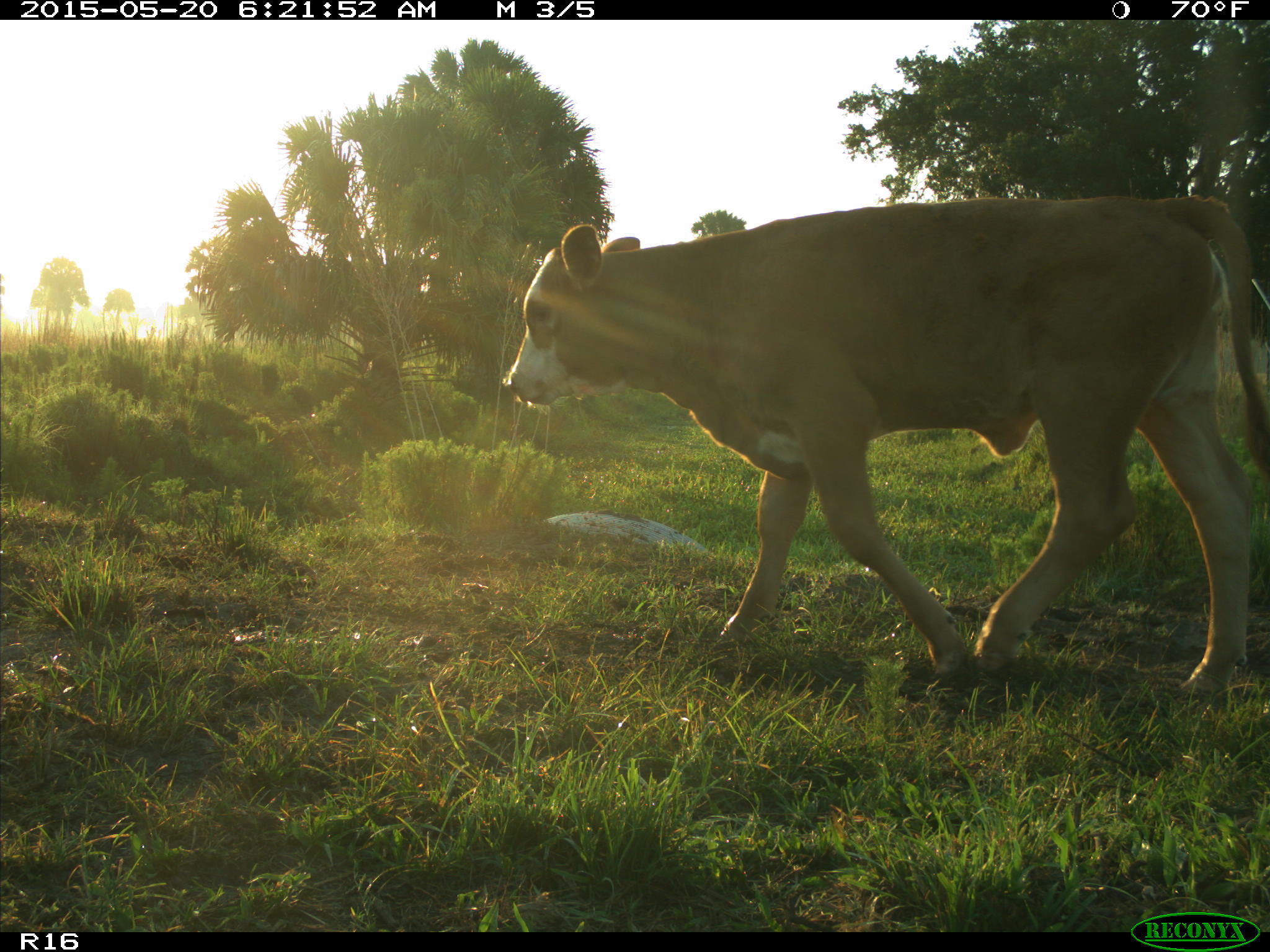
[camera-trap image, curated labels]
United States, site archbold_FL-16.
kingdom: Animalia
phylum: Chordata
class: Mammalia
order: Artiodactyla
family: Bovidae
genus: Bos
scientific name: Bos taurus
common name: domestic cow